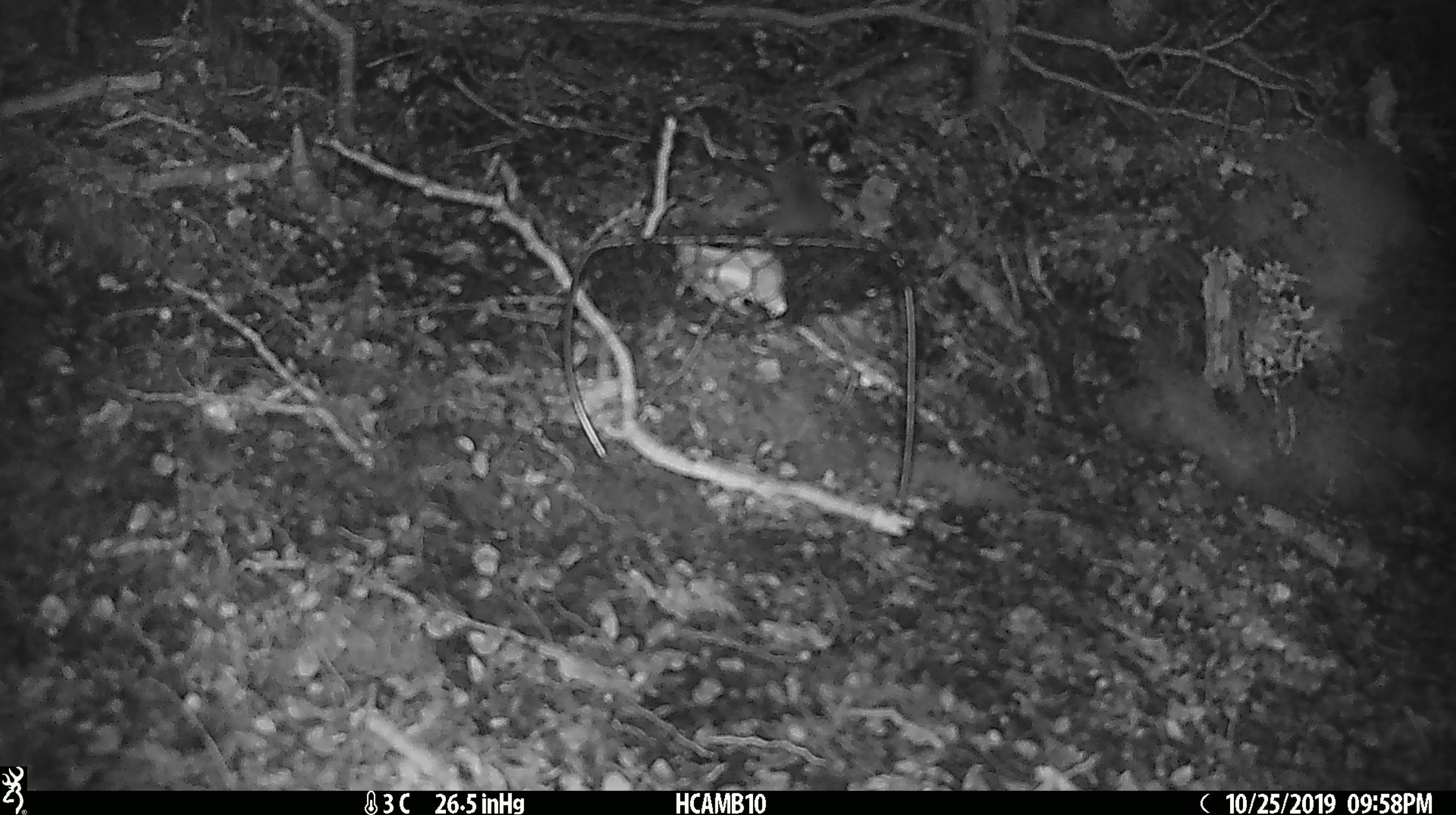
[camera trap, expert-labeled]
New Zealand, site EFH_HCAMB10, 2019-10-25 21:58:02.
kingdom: Animalia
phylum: Chordata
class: Mammalia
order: Rodentia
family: Muridae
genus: Mus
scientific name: Mus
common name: mouse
Mouse (Mus).